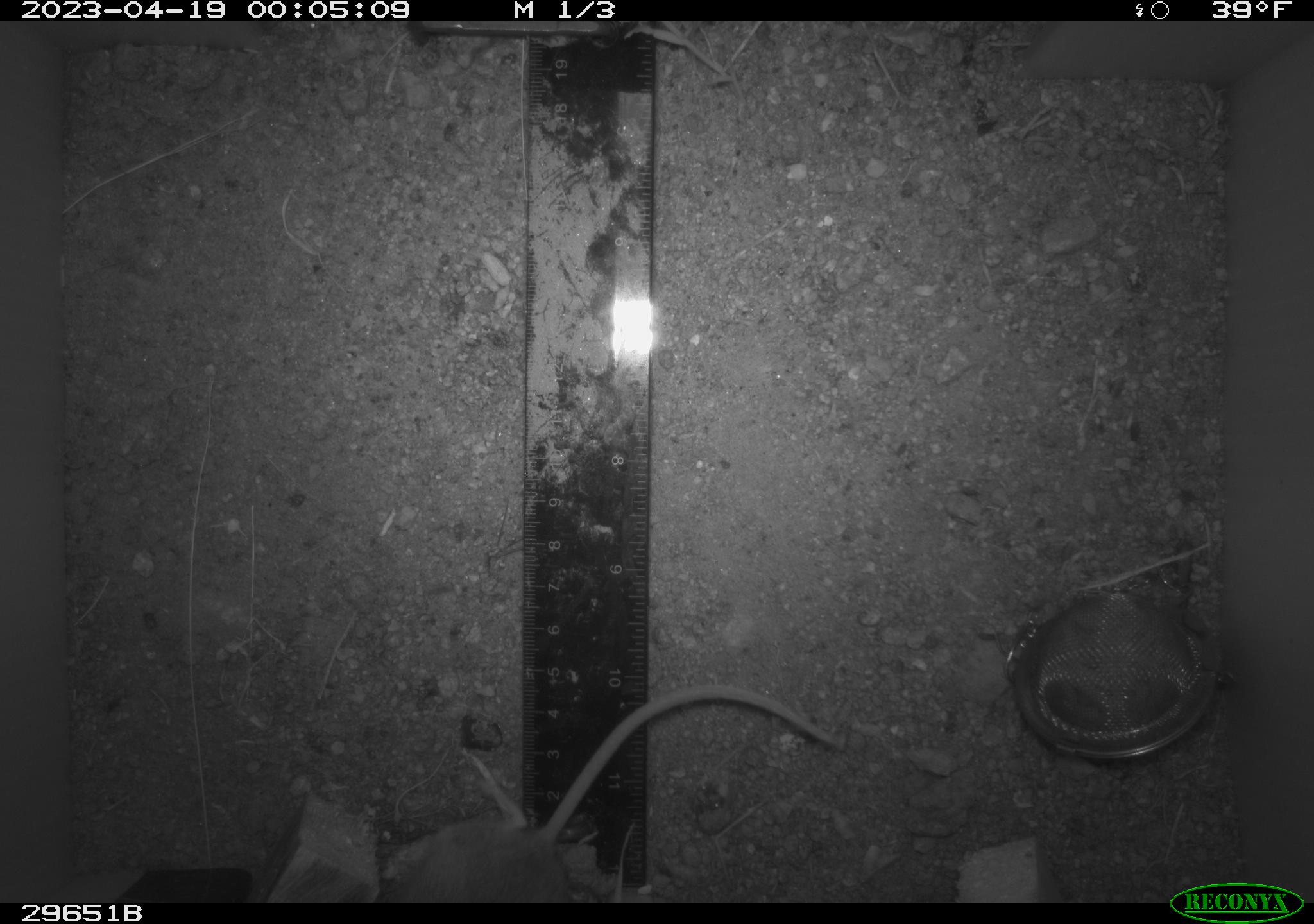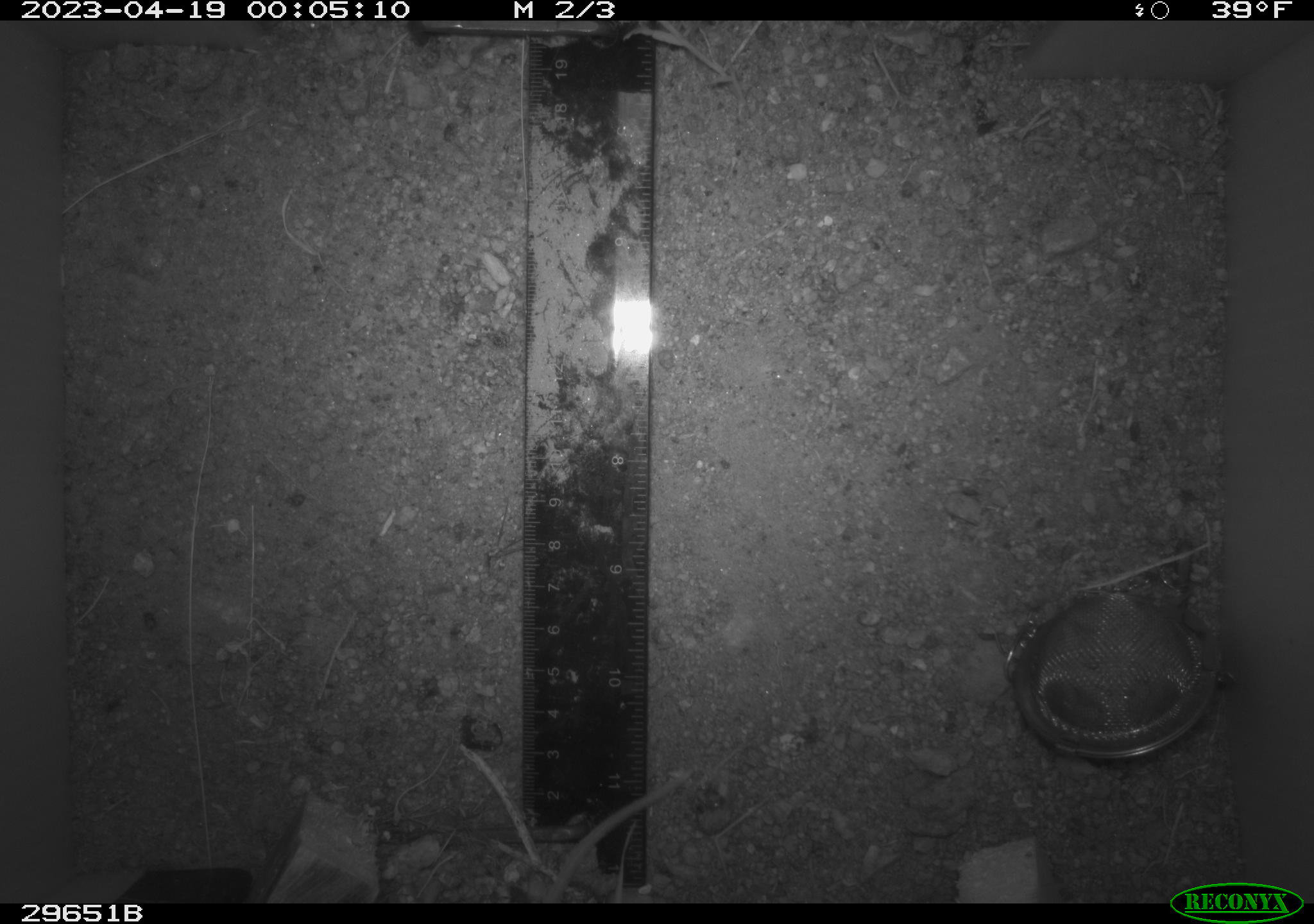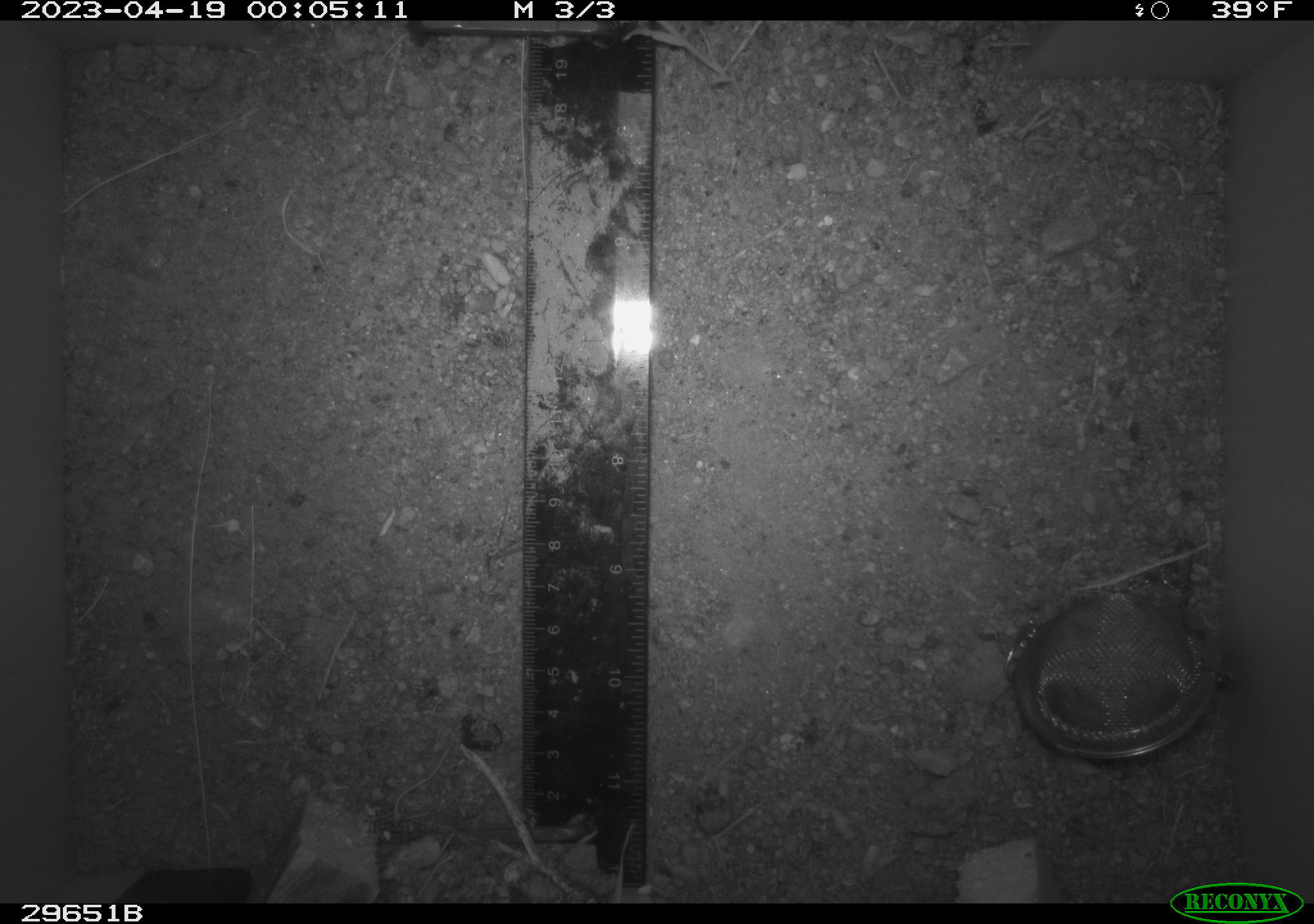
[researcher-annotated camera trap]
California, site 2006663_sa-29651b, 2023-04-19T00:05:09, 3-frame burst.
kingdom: Animalia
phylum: Chordata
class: Mammalia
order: Rodentia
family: Cricetidae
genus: Peromyscus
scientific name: Peromyscus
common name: deer mice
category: peromyscus species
Peromyscus species (deer mice) (Peromyscus).